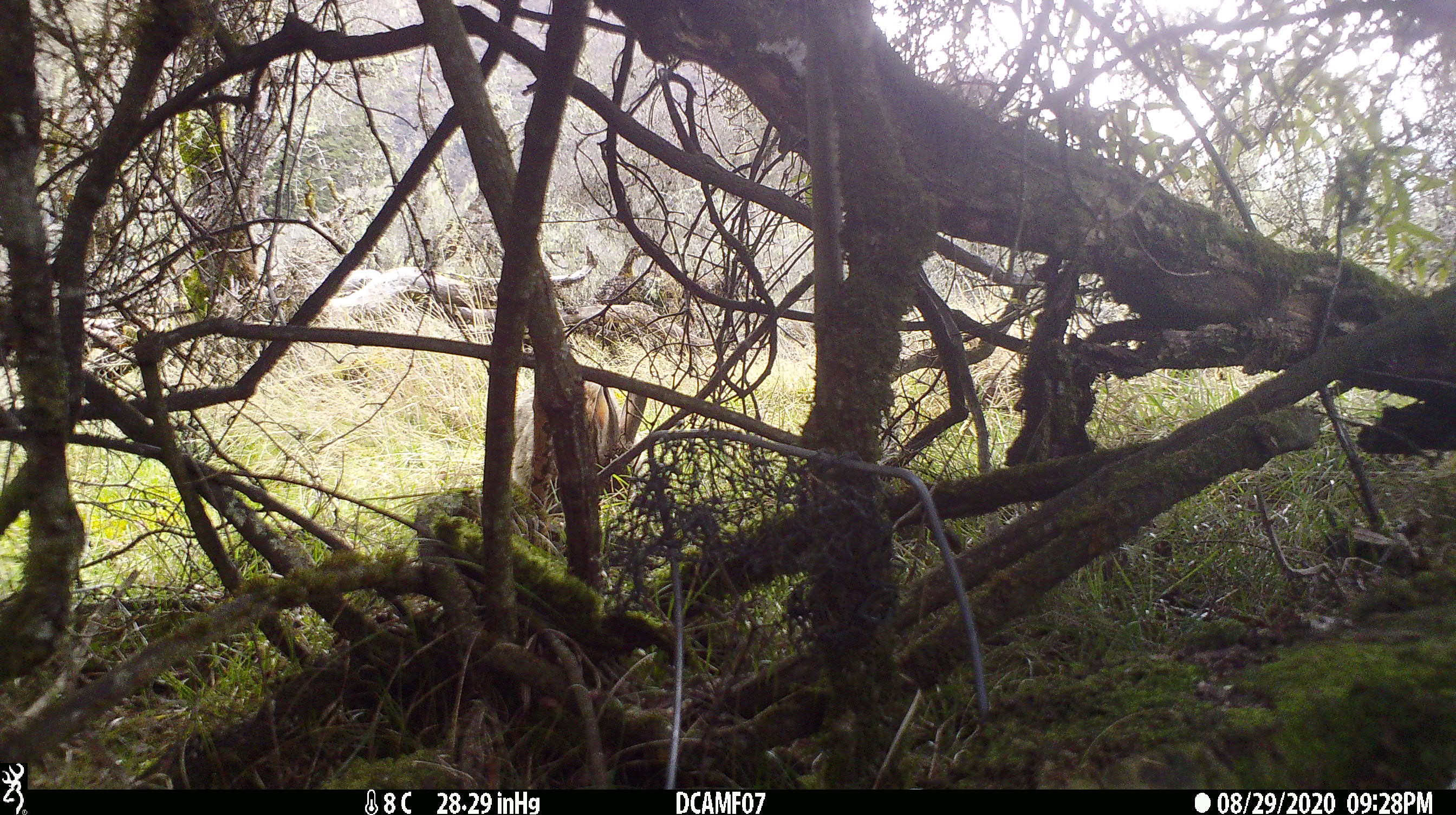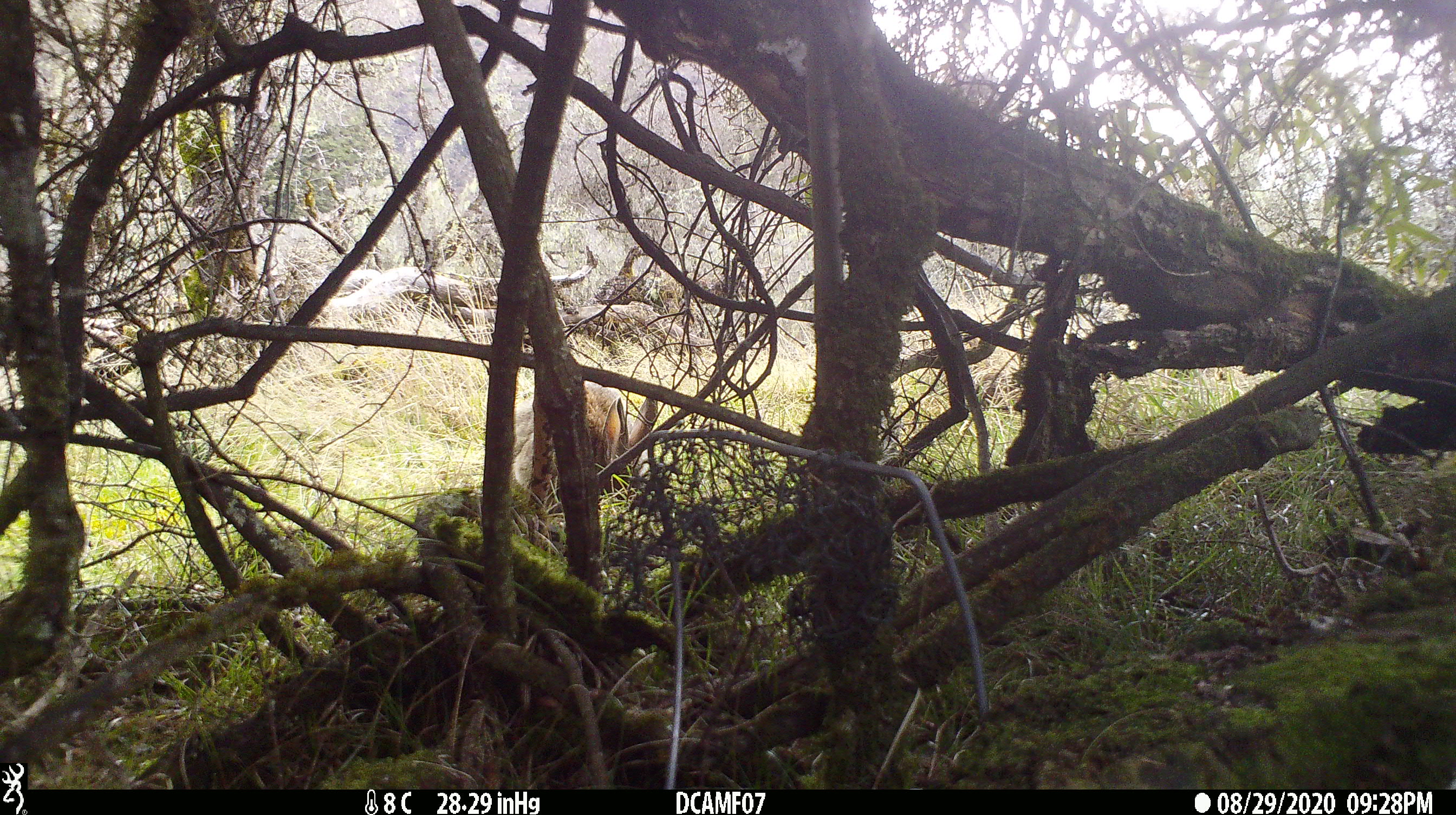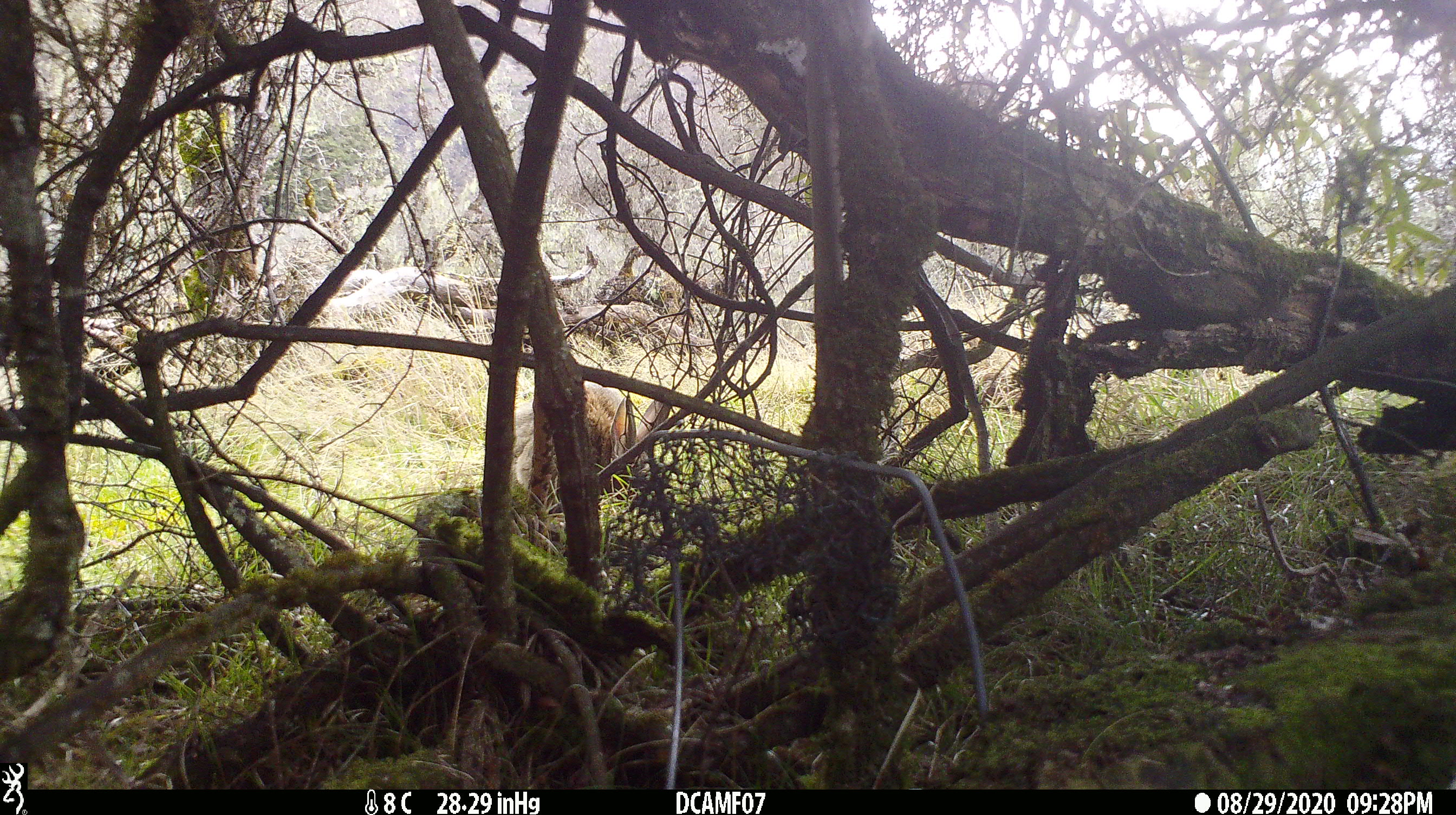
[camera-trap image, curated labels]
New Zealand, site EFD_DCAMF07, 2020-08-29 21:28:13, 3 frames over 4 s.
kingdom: Animalia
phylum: Chordata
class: Mammalia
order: Lagomorpha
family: Leporidae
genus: Oryctolagus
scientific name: Oryctolagus cuniculus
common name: european rabbit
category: rabbit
Rabbit (european rabbit) (Oryctolagus cuniculus).